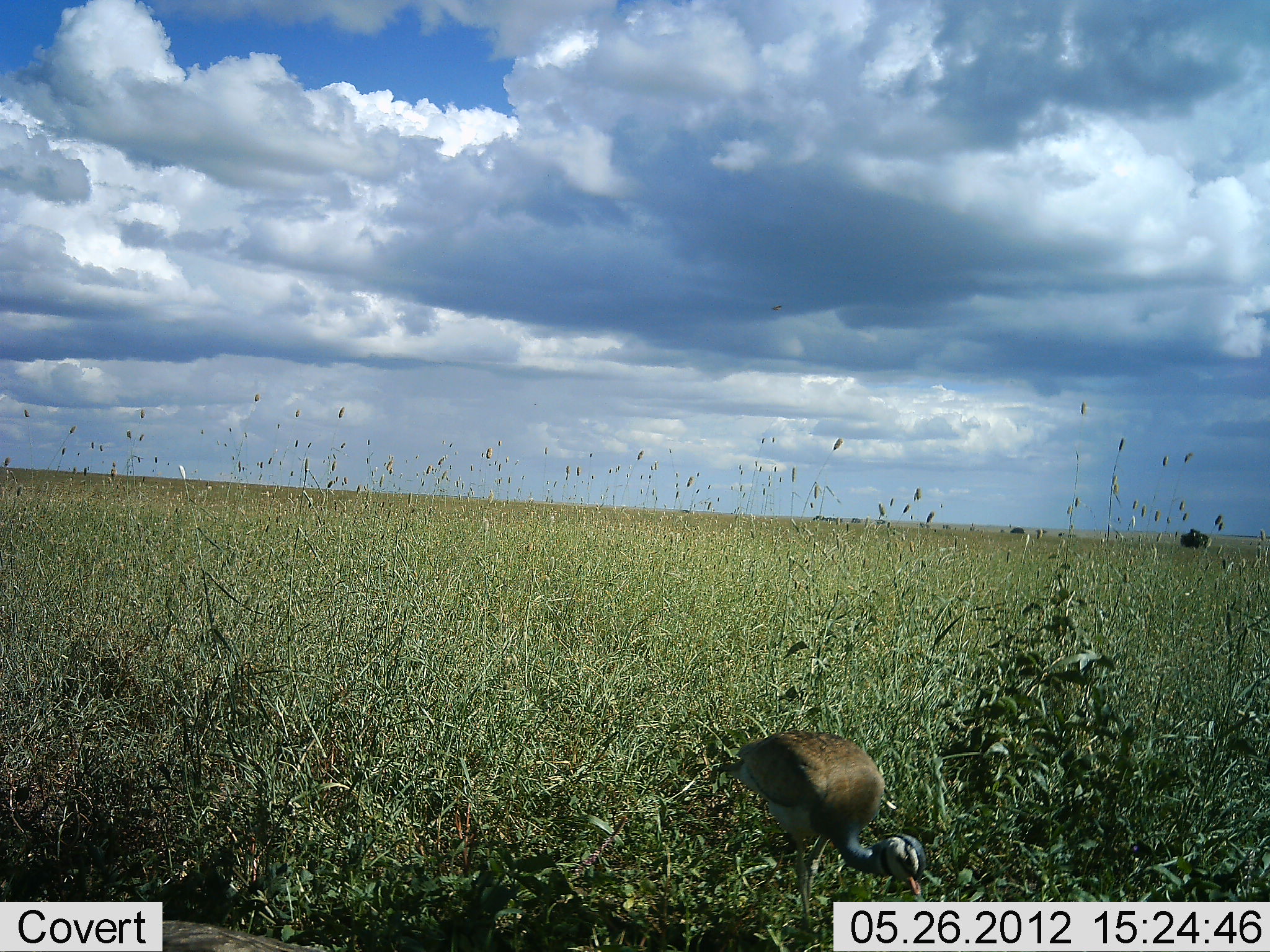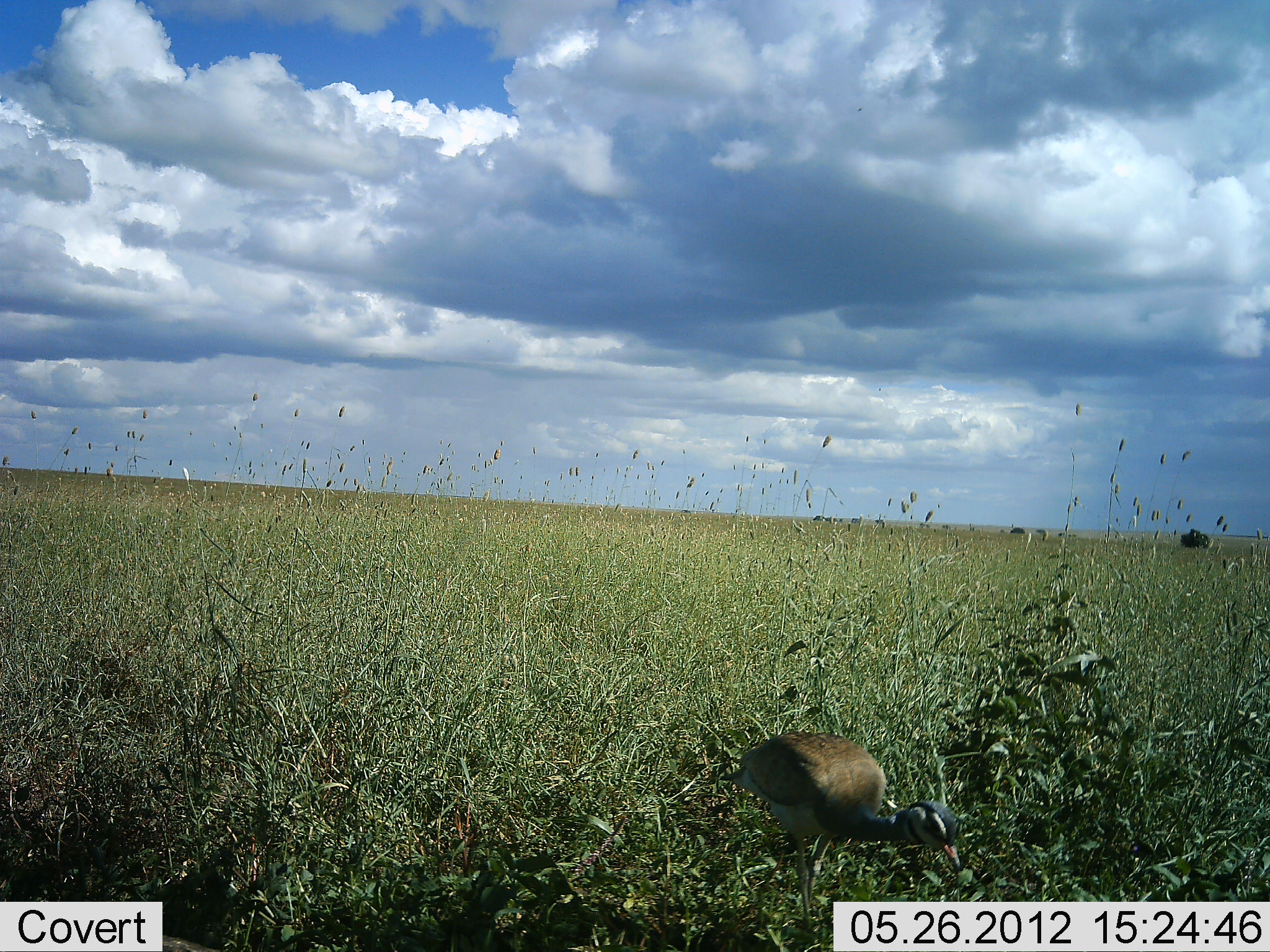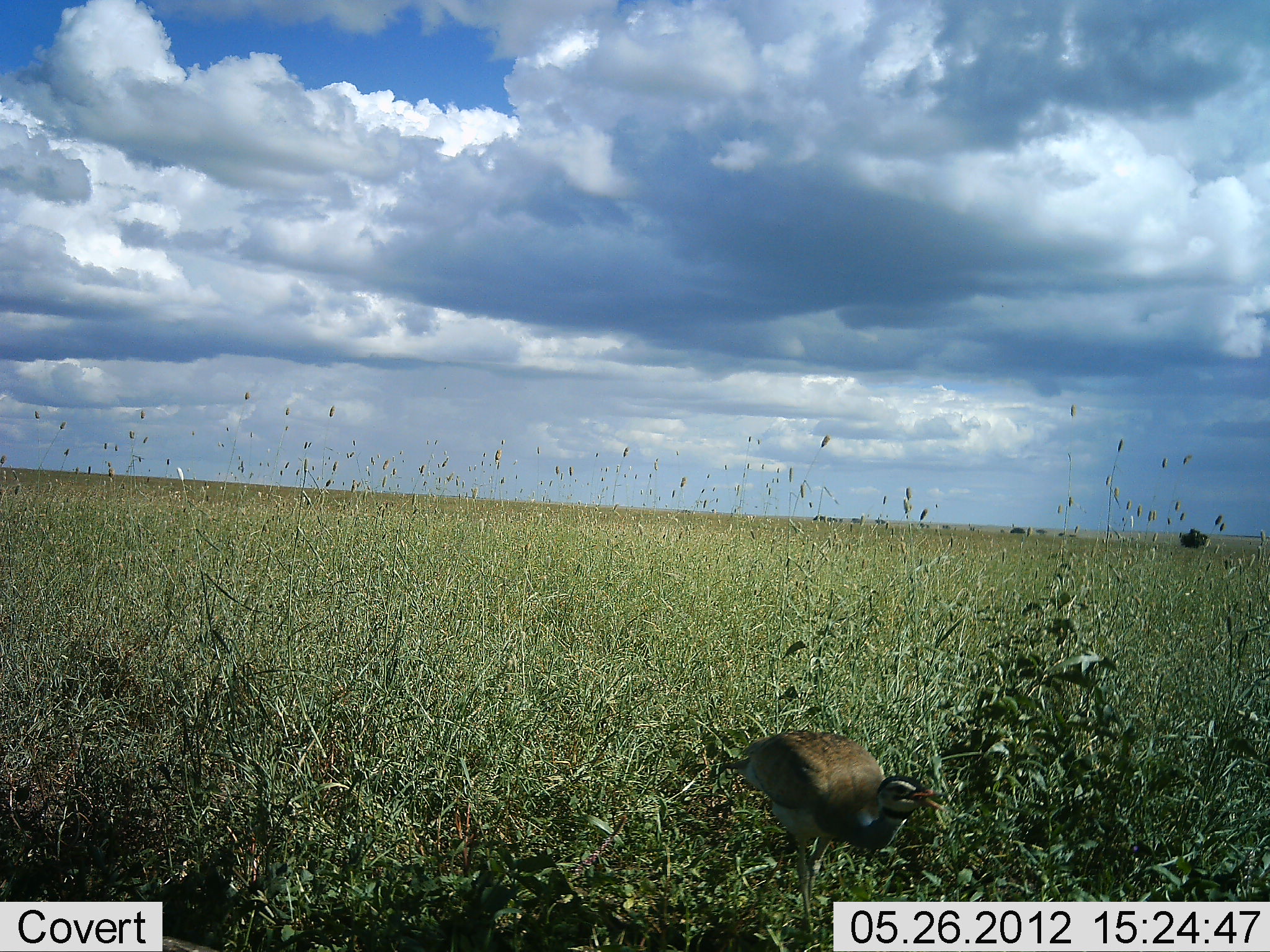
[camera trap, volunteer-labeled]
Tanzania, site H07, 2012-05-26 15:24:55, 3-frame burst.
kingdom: Animalia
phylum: Chordata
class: Aves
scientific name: Aves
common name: bird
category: otherbird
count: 1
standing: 30%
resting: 0%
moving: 20%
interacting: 0%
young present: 0%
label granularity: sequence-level